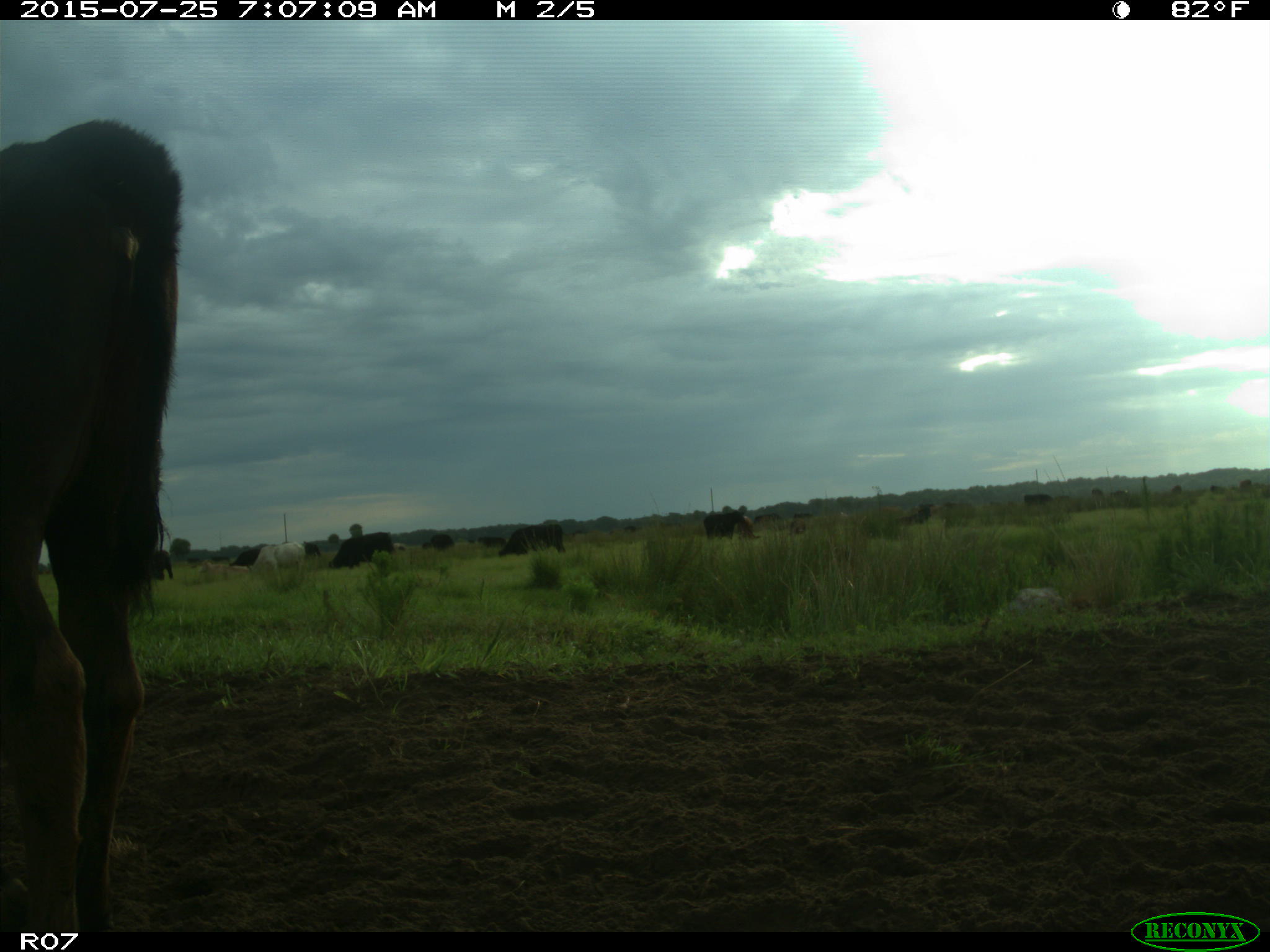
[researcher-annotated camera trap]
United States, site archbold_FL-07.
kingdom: Animalia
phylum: Chordata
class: Mammalia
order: Artiodactyla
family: Bovidae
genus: Bos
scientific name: Bos taurus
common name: domestic cow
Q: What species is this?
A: Bos taurus (domestic cow).